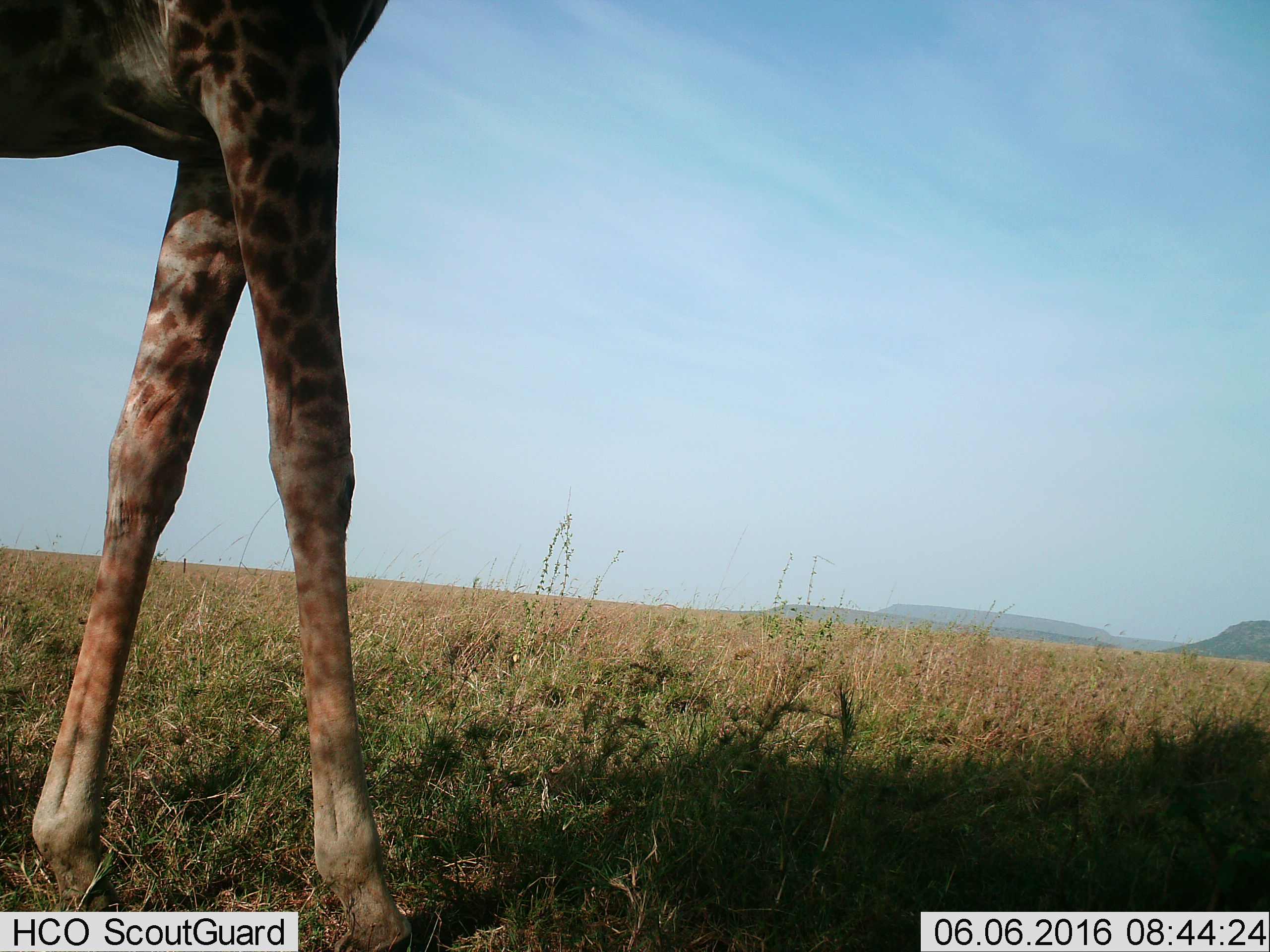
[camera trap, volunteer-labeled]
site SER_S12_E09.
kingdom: Animalia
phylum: Chordata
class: Mammalia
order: Artiodactyla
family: Giraffidae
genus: Giraffa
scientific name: Giraffa camelopardalis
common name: giraffe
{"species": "giraffe (Giraffa camelopardalis)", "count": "1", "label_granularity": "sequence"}